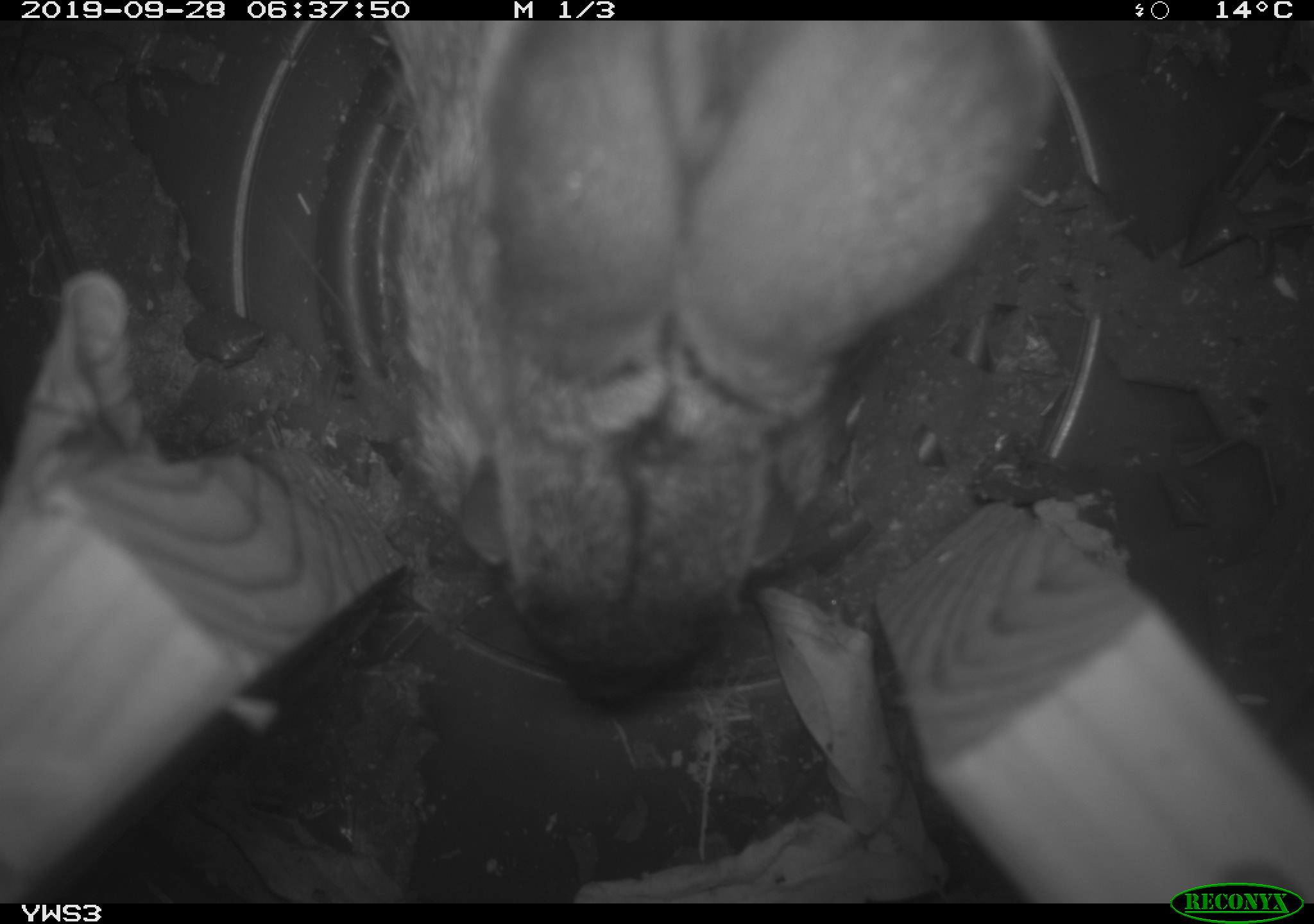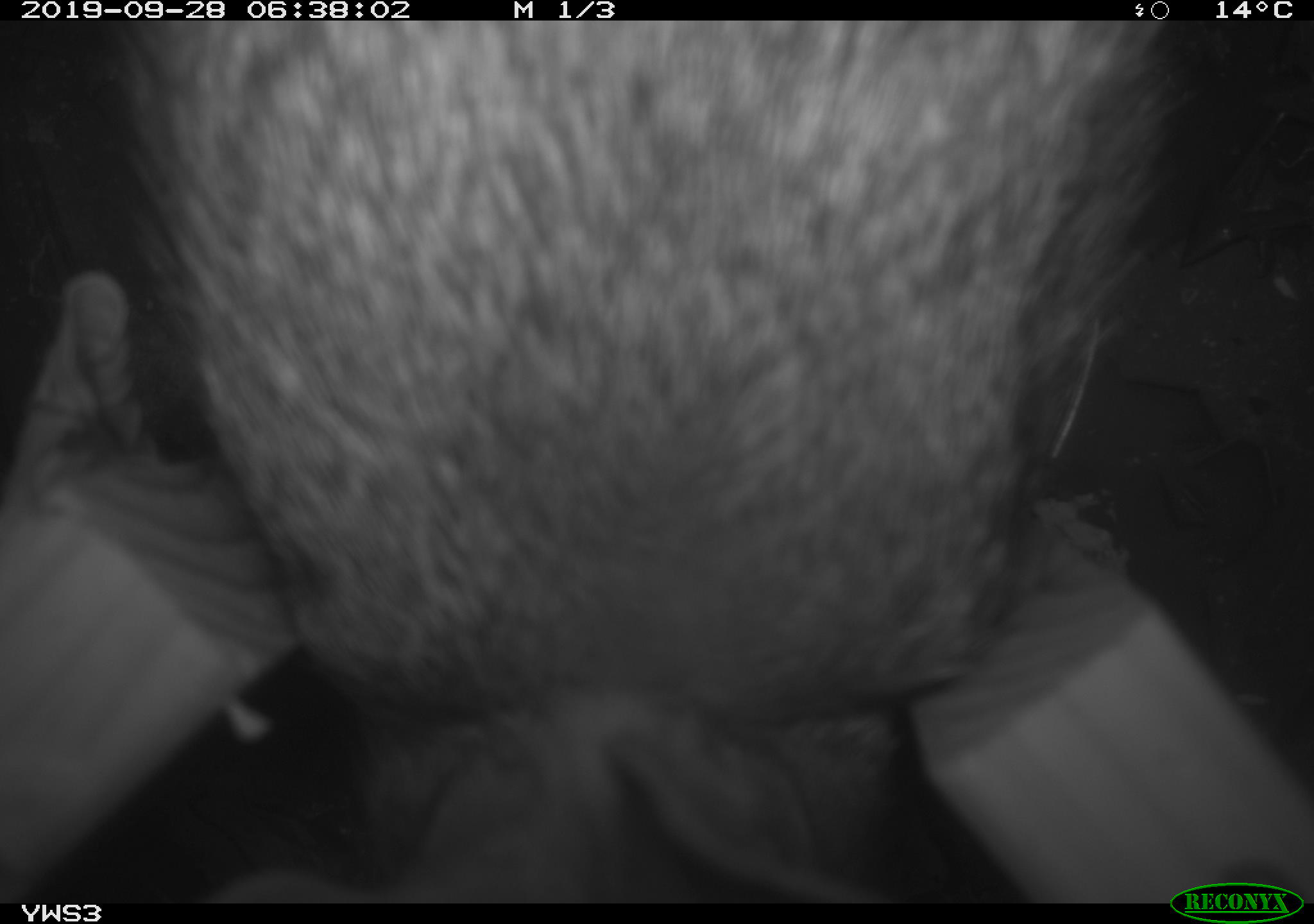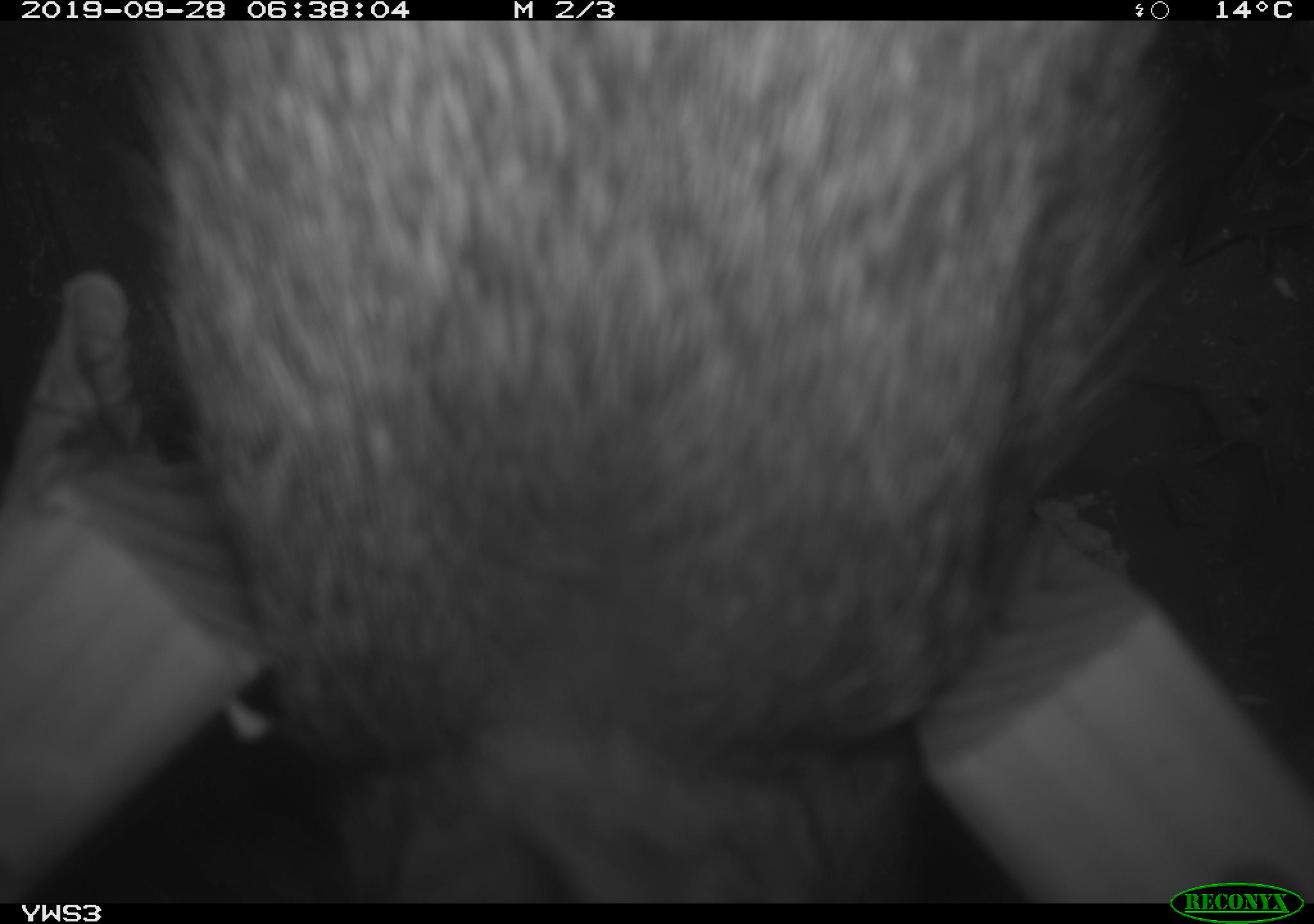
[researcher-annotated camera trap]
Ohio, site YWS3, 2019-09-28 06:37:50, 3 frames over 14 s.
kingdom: Animalia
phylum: Chordata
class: Mammalia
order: Lagomorpha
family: Leporidae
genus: Sylvilagus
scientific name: Sylvilagus floridanus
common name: eastern cottontail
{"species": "eastern cottontail (Sylvilagus floridanus)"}